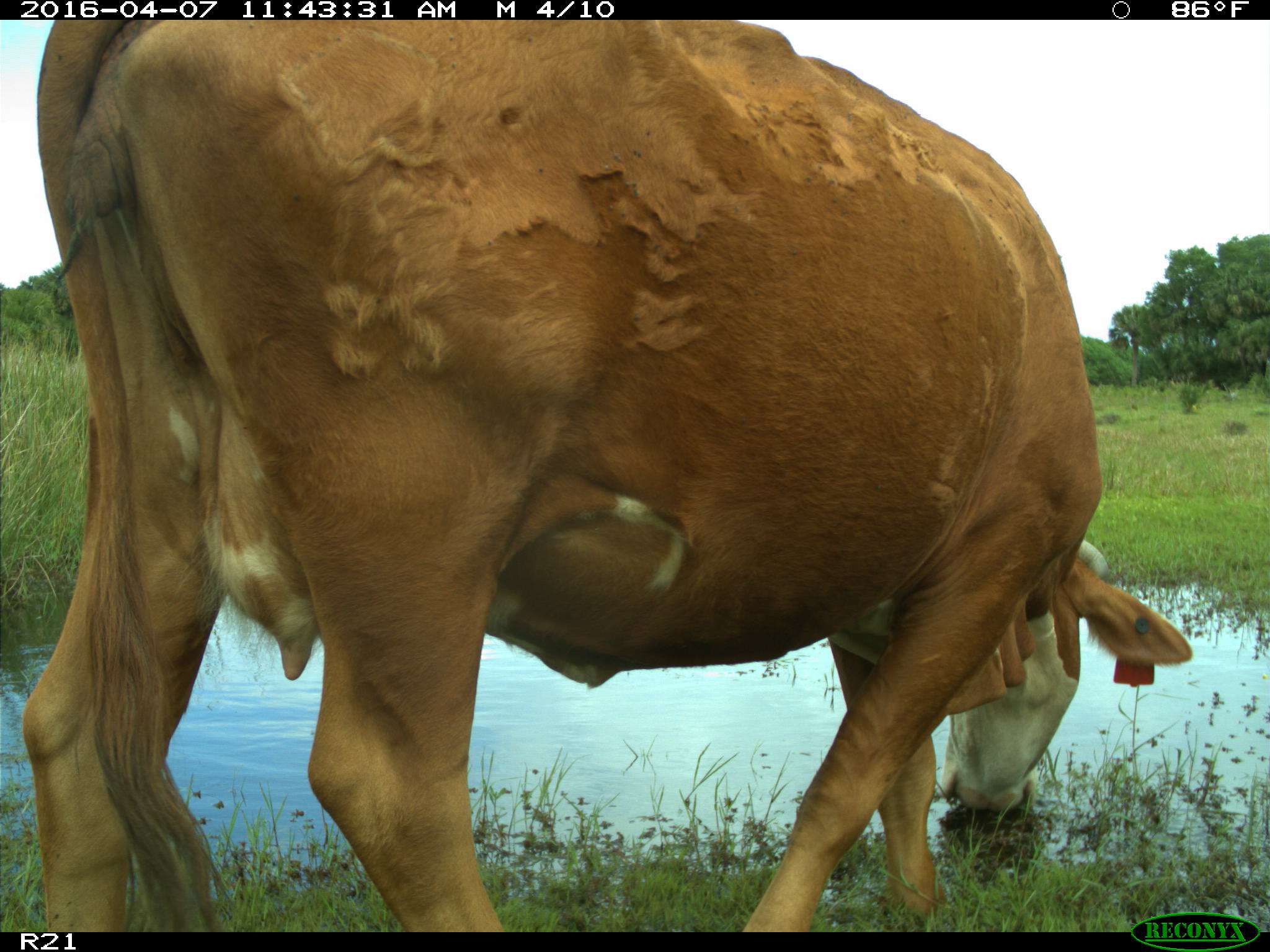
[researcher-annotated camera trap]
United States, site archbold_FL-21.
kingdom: Animalia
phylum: Chordata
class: Mammalia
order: Artiodactyla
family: Bovidae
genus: Bos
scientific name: Bos taurus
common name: domestic cow